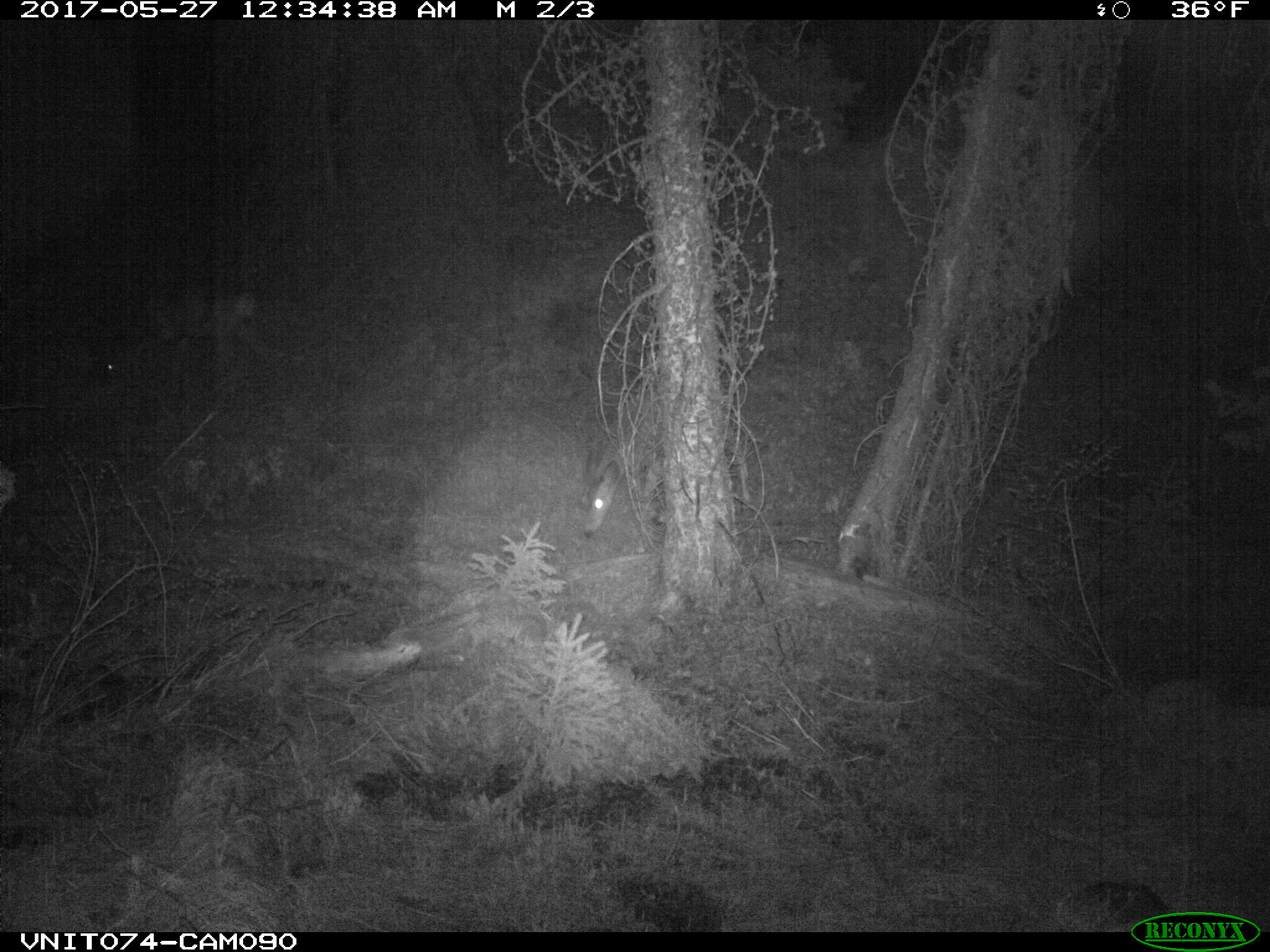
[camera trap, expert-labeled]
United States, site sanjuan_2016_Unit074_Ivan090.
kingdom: Animalia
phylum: Chordata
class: Mammalia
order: Artiodactyla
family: Cervidae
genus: Odocoileus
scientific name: Odocoileus hemionus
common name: mule deer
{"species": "Odocoileus hemionus (mule deer)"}